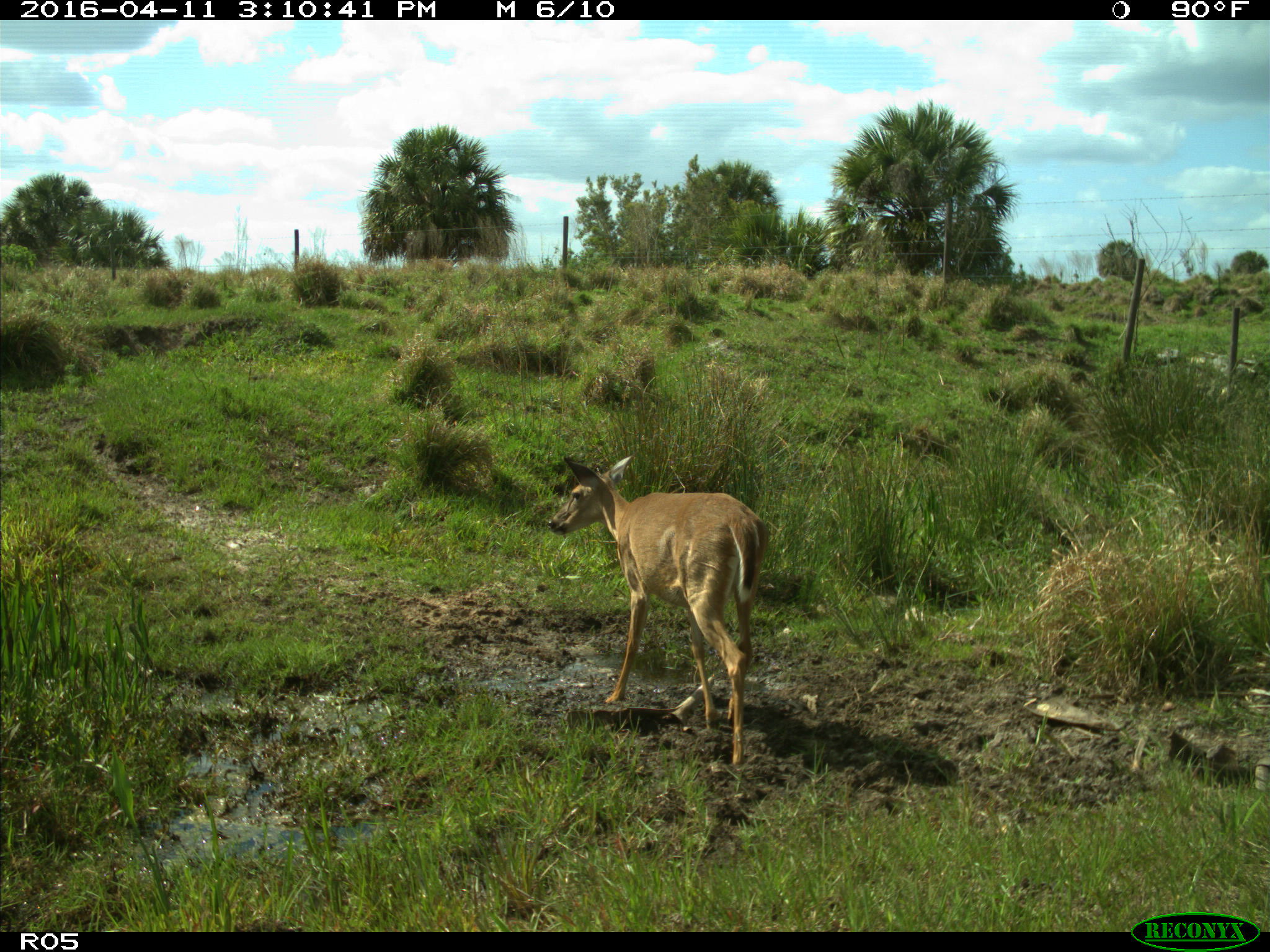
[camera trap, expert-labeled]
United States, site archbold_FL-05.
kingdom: Animalia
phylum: Chordata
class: Mammalia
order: Artiodactyla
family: Cervidae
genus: Odocoileus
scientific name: Odocoileus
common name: deer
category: unidentified deer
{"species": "unidentified deer (deer) (Odocoileus)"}